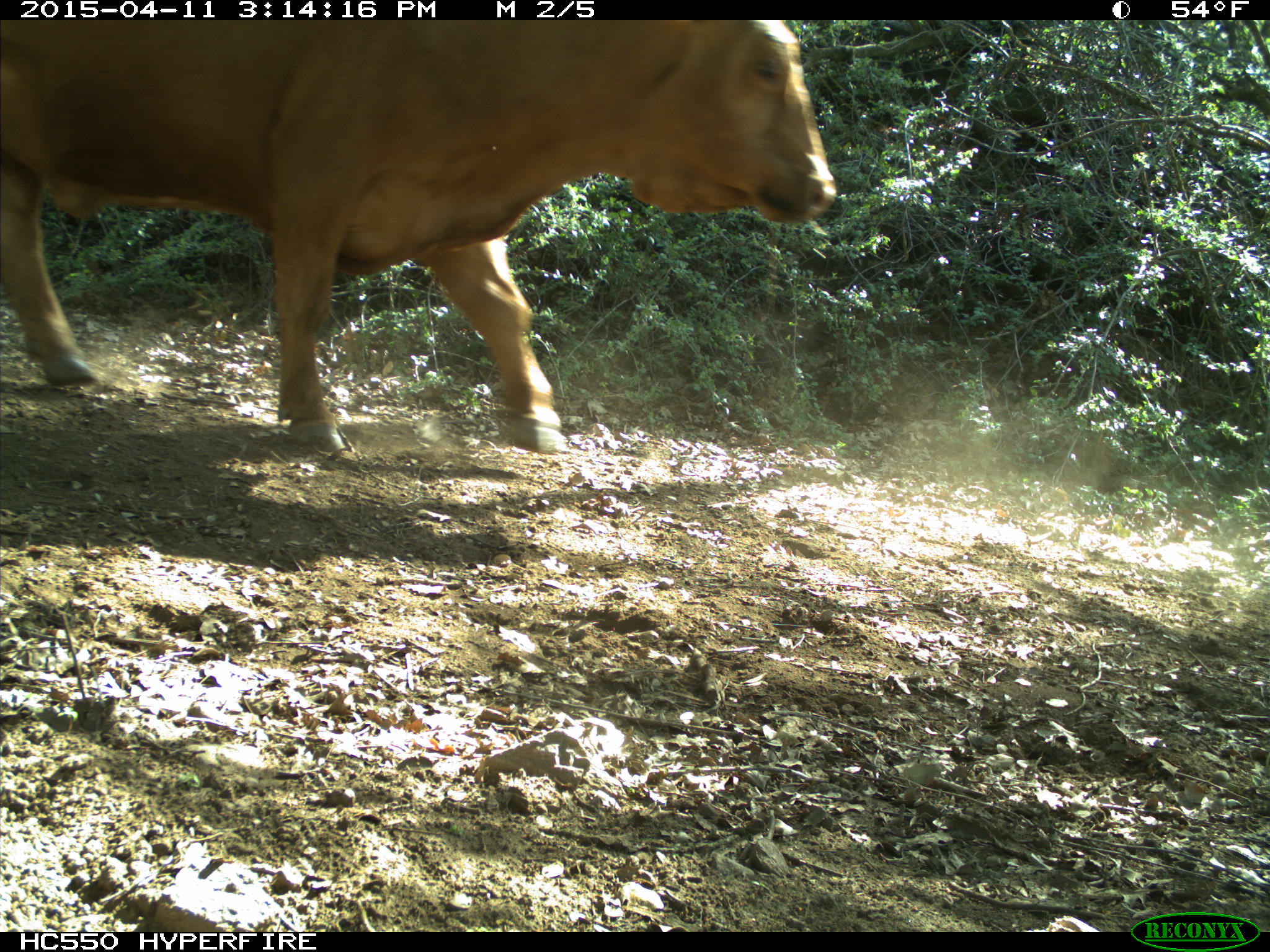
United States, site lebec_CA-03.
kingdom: Animalia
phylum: Chordata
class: Mammalia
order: Artiodactyla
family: Bovidae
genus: Bos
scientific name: Bos taurus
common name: domestic cow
Bos taurus (domestic cow).